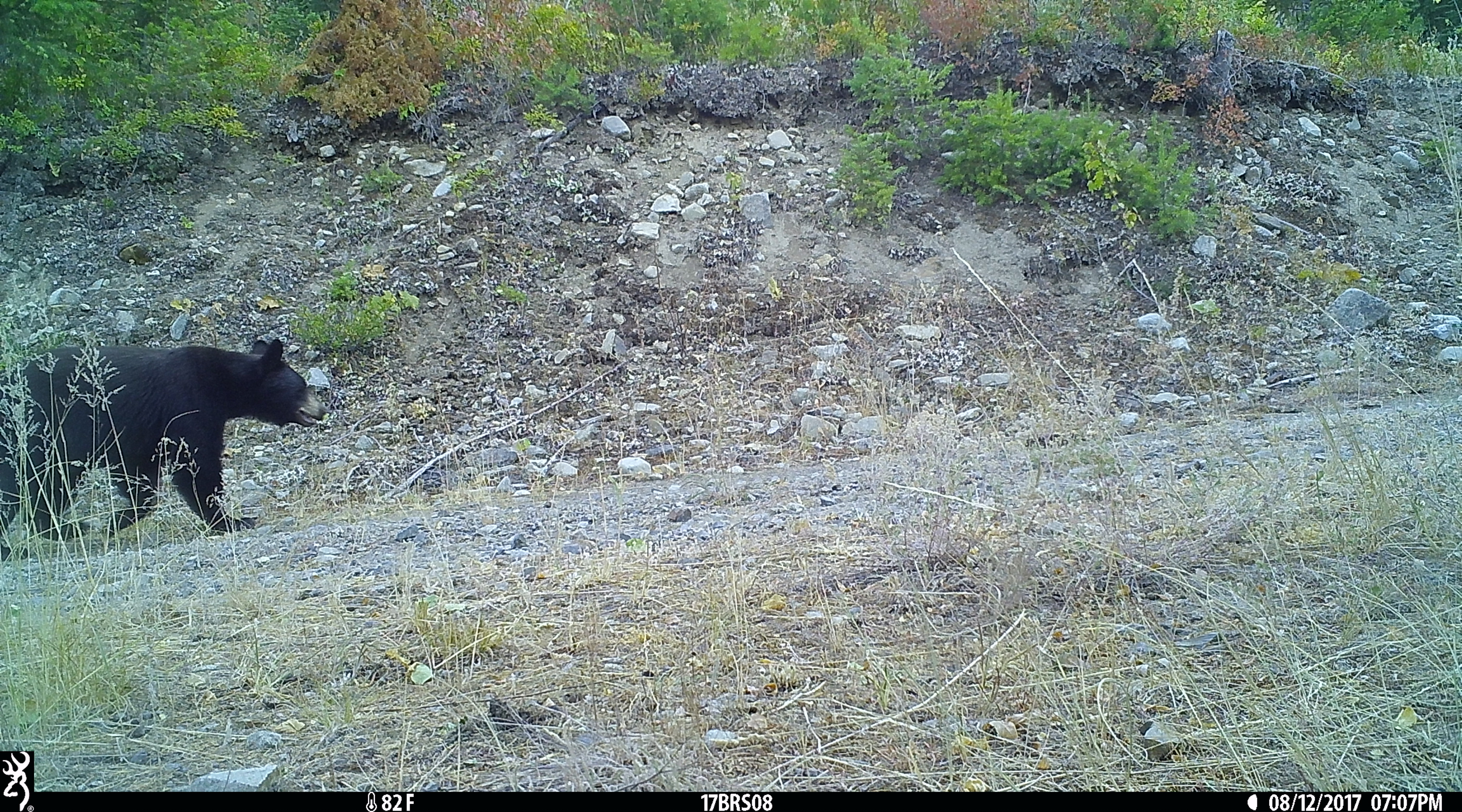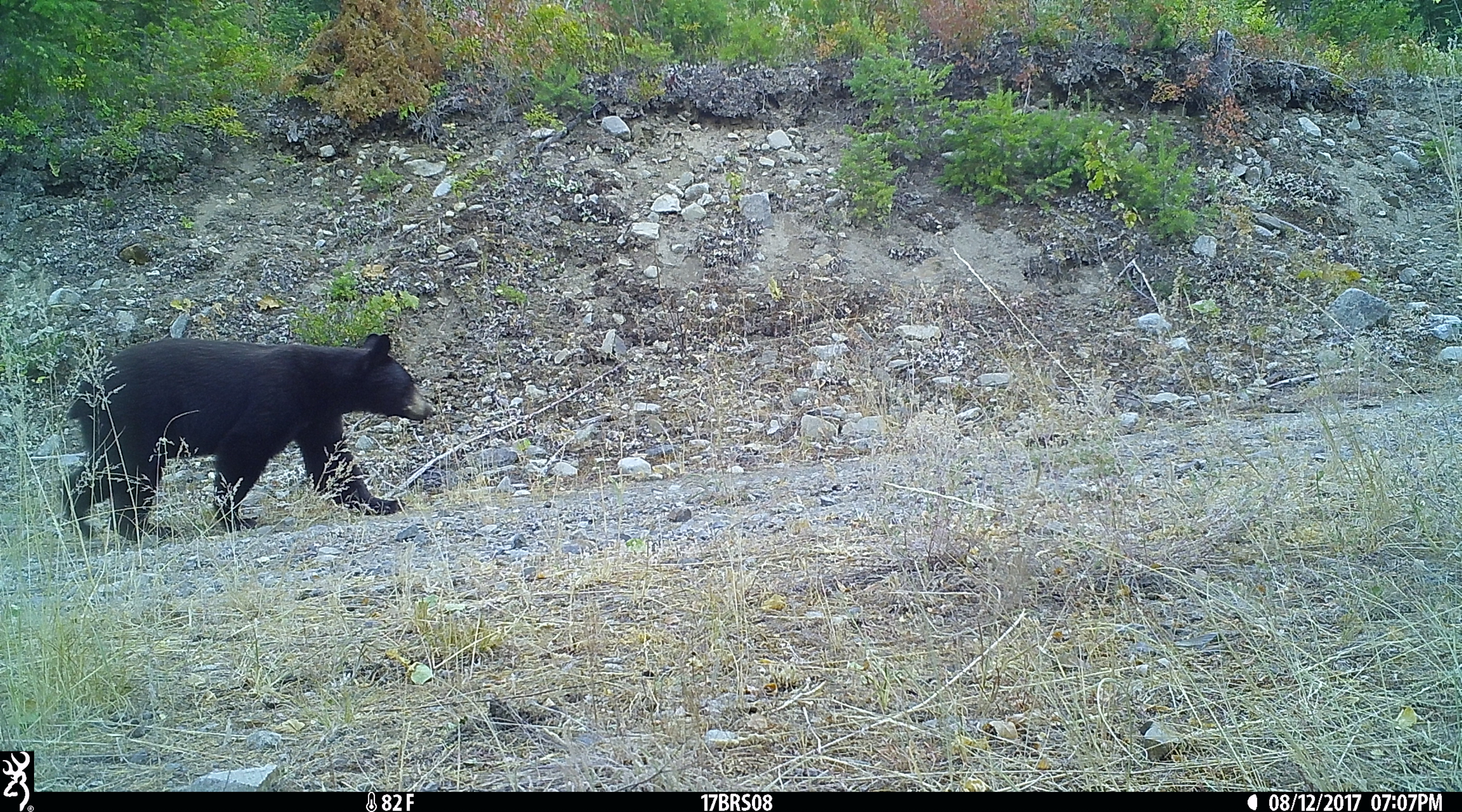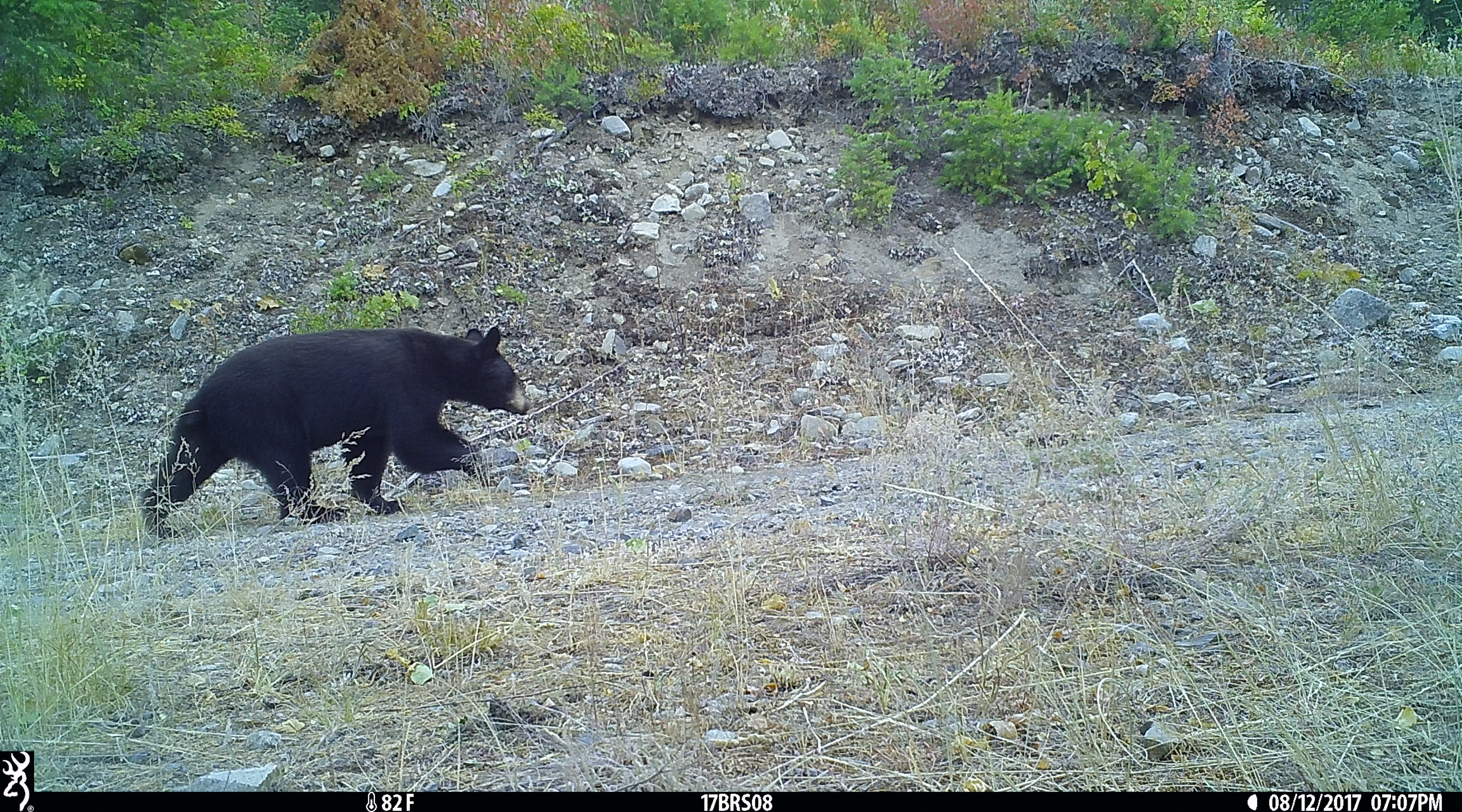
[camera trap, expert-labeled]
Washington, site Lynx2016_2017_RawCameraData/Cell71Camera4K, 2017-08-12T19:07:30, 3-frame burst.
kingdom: Animalia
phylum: Chordata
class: Mammalia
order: Carnivora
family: Ursidae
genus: Ursus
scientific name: Ursus americanus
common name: american black bear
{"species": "Ursus americanus (american black bear)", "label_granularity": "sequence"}